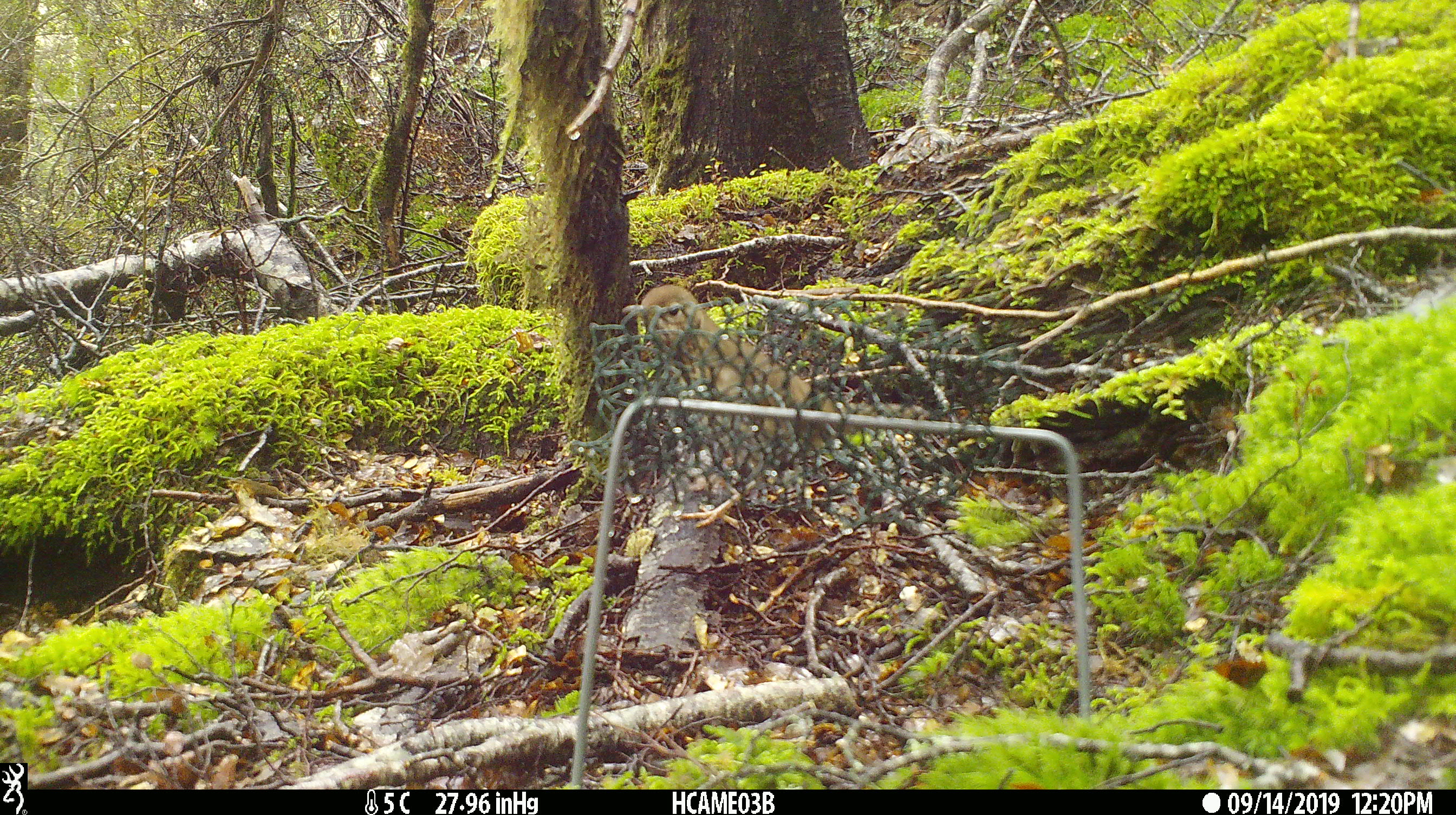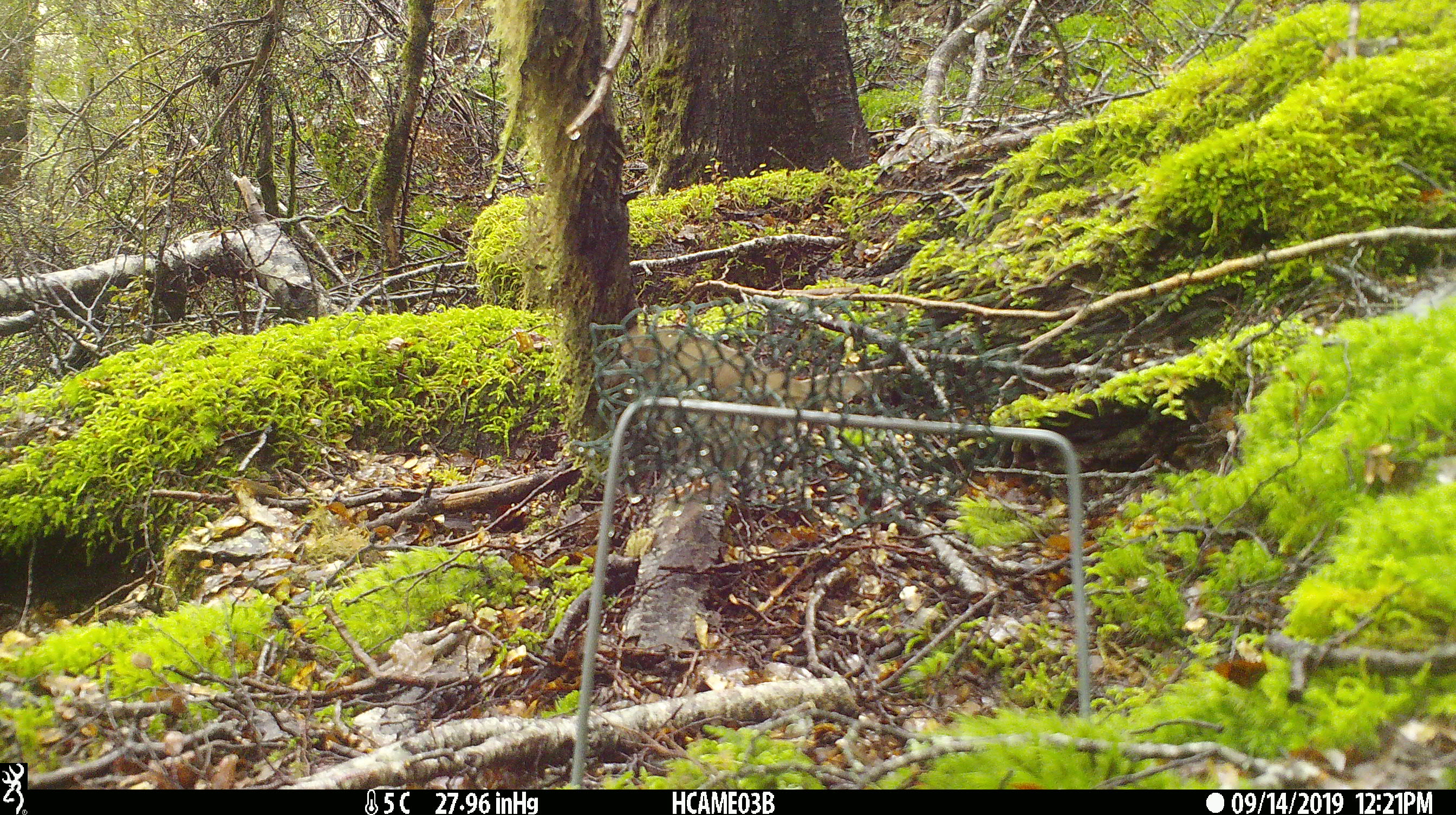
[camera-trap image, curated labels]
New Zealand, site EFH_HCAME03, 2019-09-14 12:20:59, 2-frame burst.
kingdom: Animalia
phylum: Chordata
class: Aves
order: Passeriformes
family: Turdidae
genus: Turdus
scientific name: Turdus philomelos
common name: song thrush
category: thrush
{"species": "thrush (song thrush) (Turdus philomelos)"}